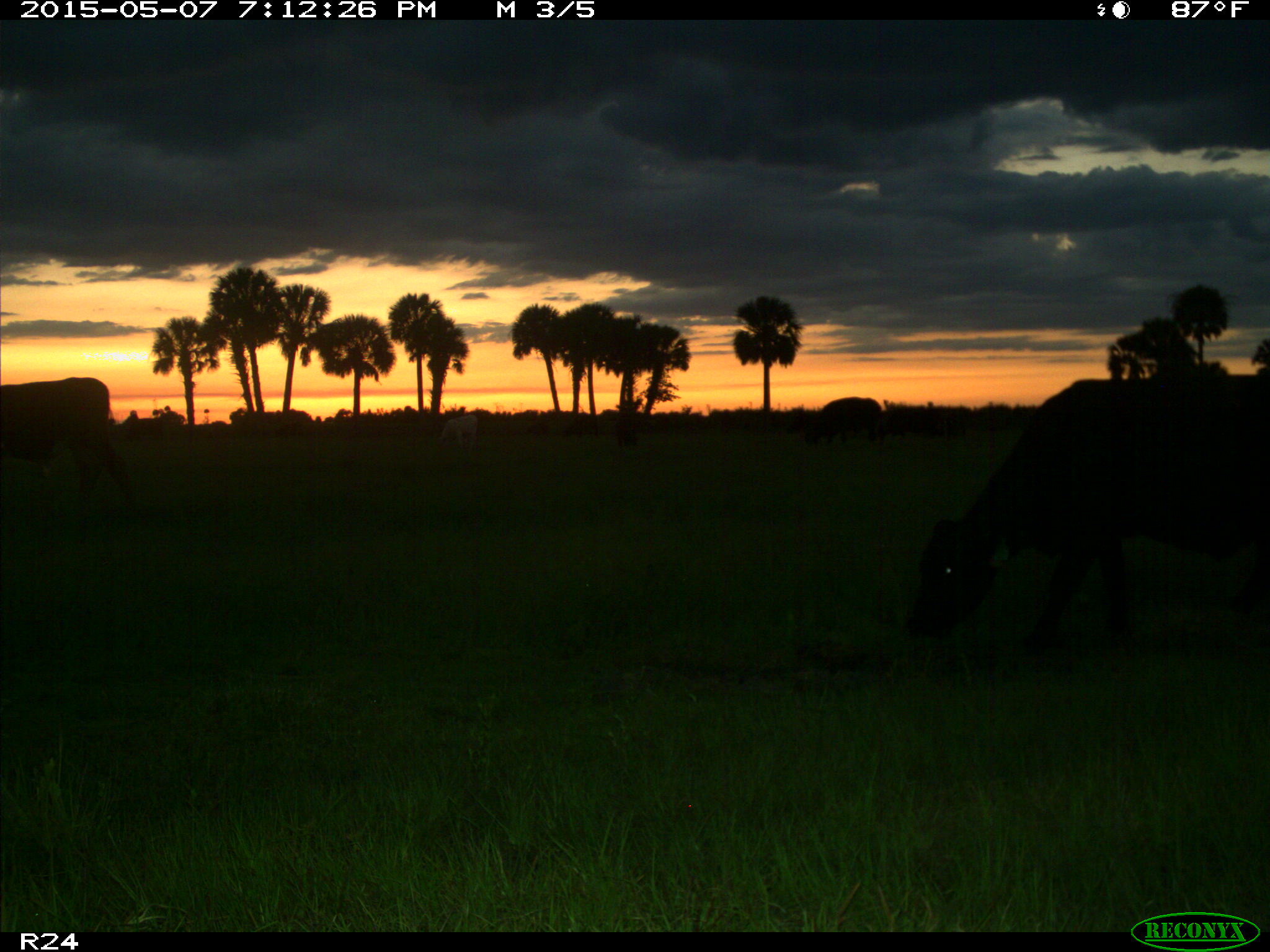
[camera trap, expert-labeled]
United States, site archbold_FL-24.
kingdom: Animalia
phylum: Chordata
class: Mammalia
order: Artiodactyla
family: Bovidae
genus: Bos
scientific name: Bos taurus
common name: domestic cow